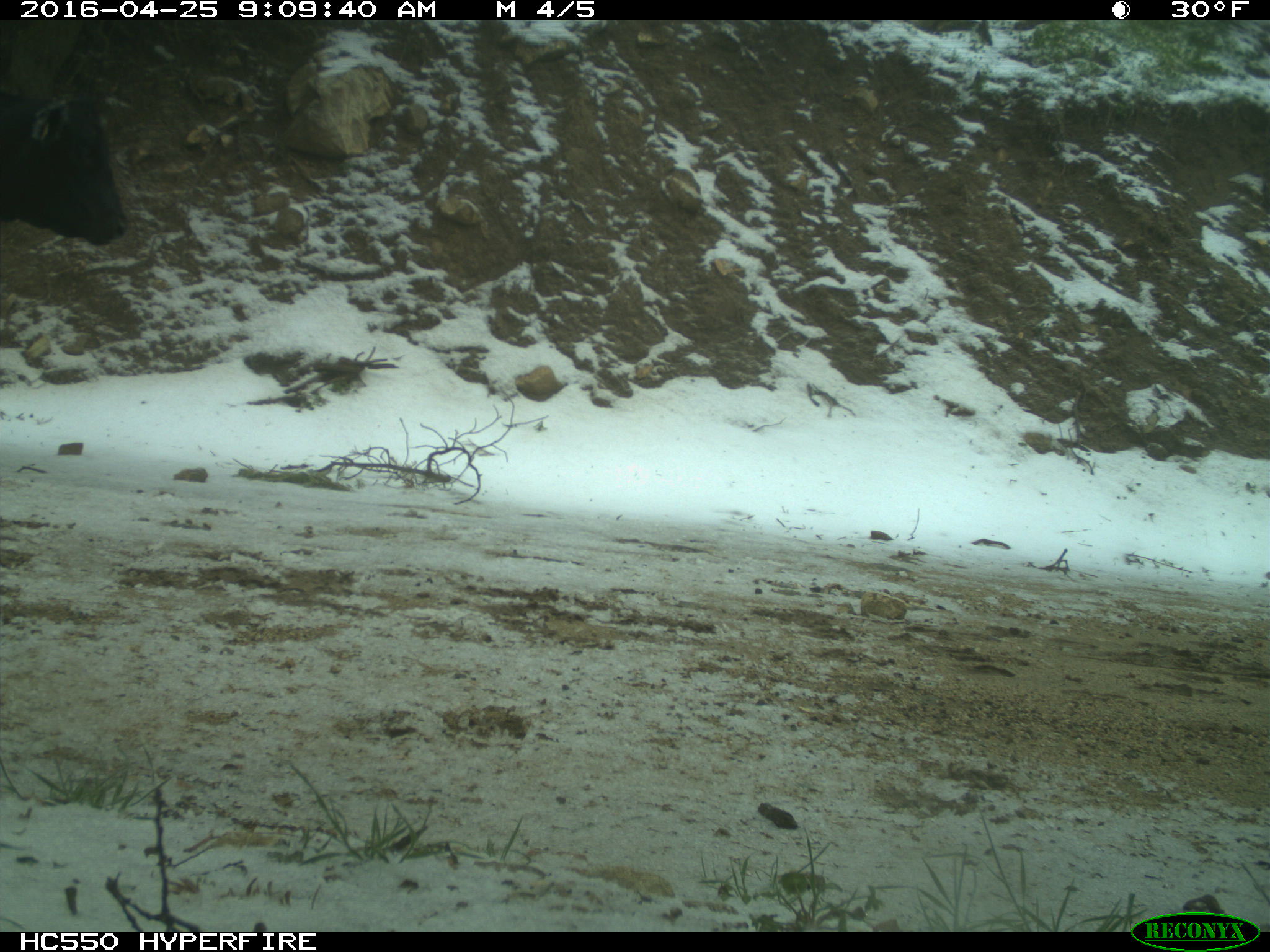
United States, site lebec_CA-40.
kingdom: Animalia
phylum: Chordata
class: Mammalia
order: Artiodactyla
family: Bovidae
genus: Bos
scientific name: Bos taurus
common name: domestic cow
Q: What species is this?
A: Bos taurus (domestic cow).